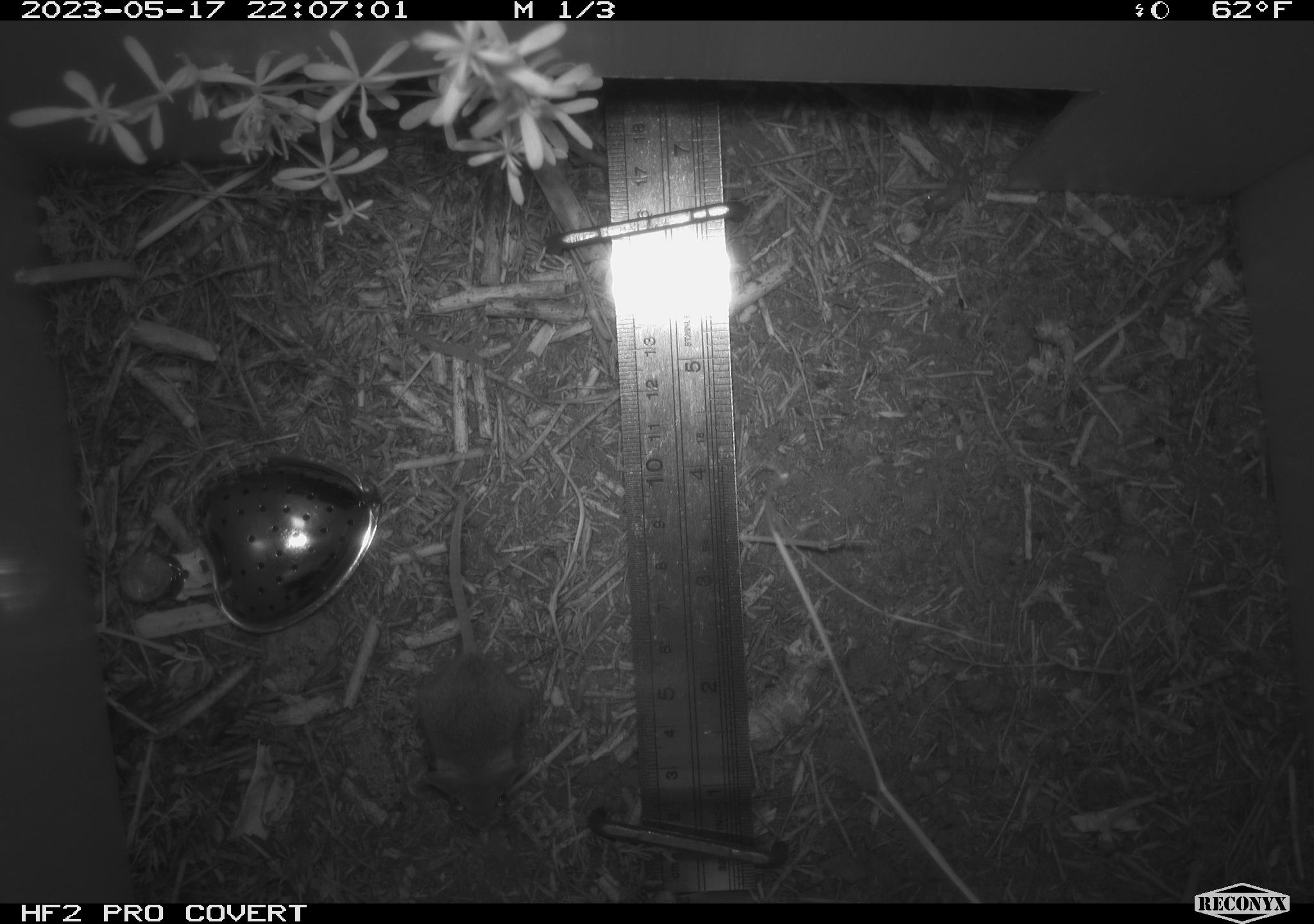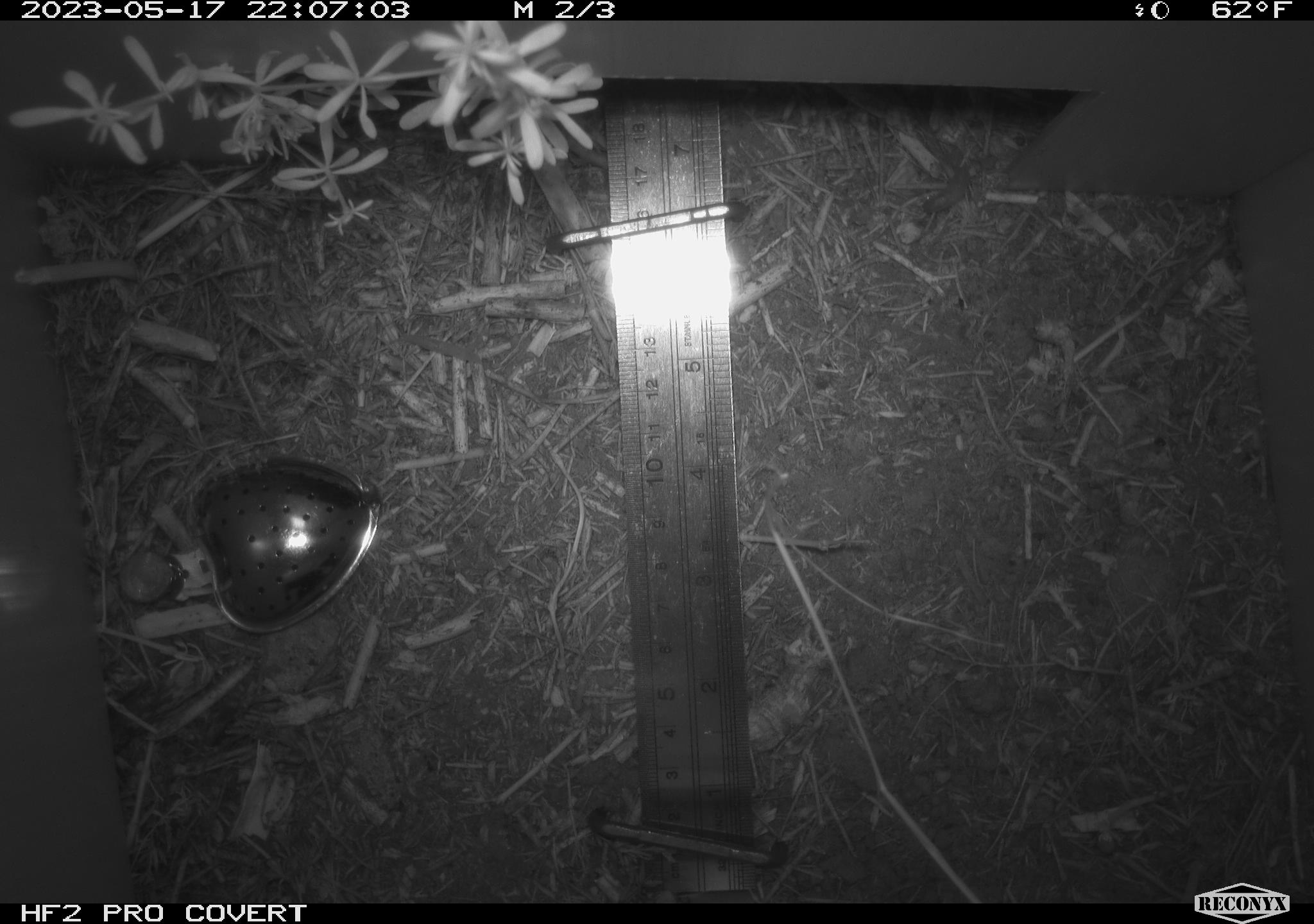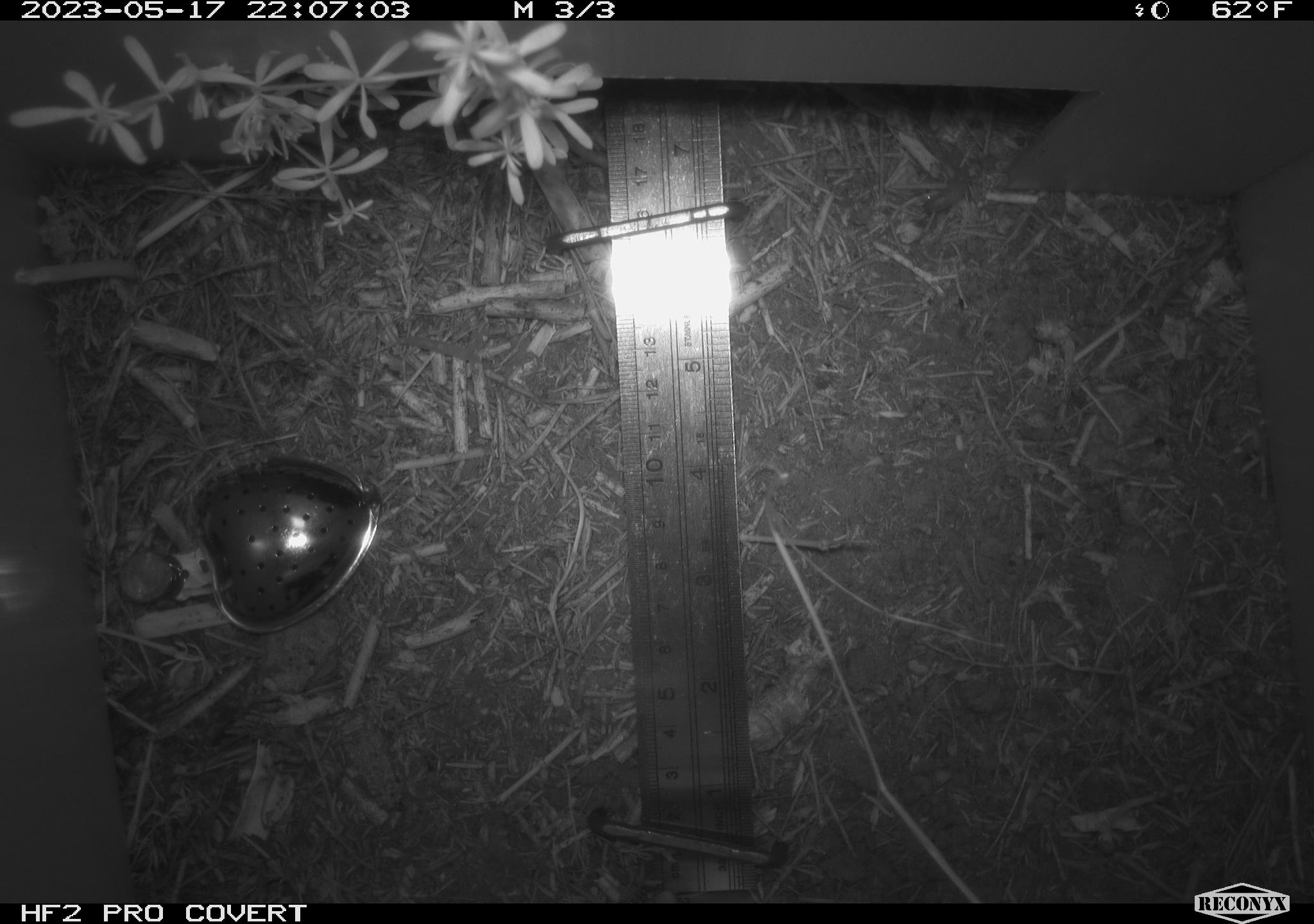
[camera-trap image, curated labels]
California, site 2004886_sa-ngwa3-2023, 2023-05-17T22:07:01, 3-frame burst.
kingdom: Animalia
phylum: Chordata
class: Mammalia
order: Rodentia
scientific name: Rodentia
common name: mouse species